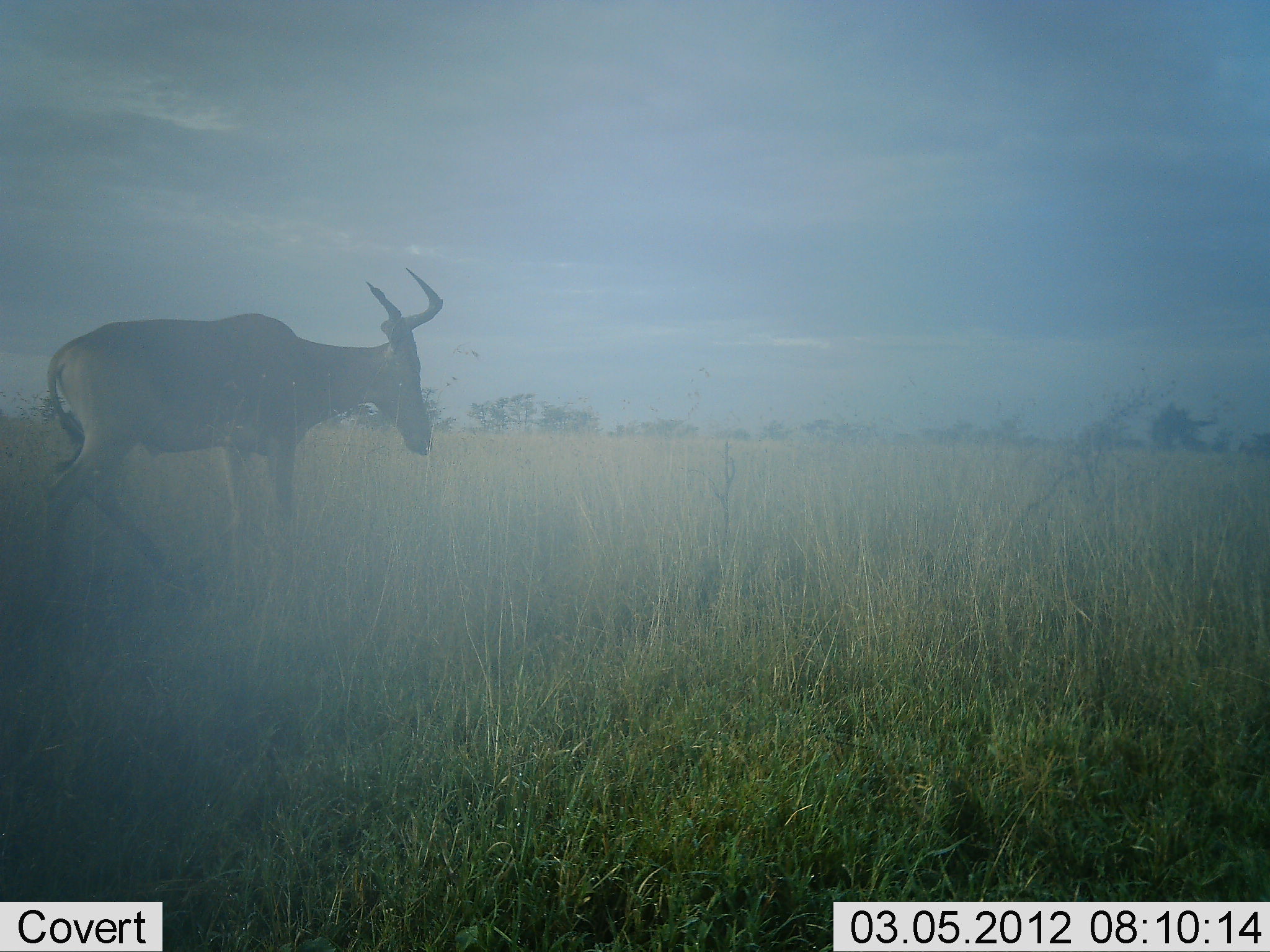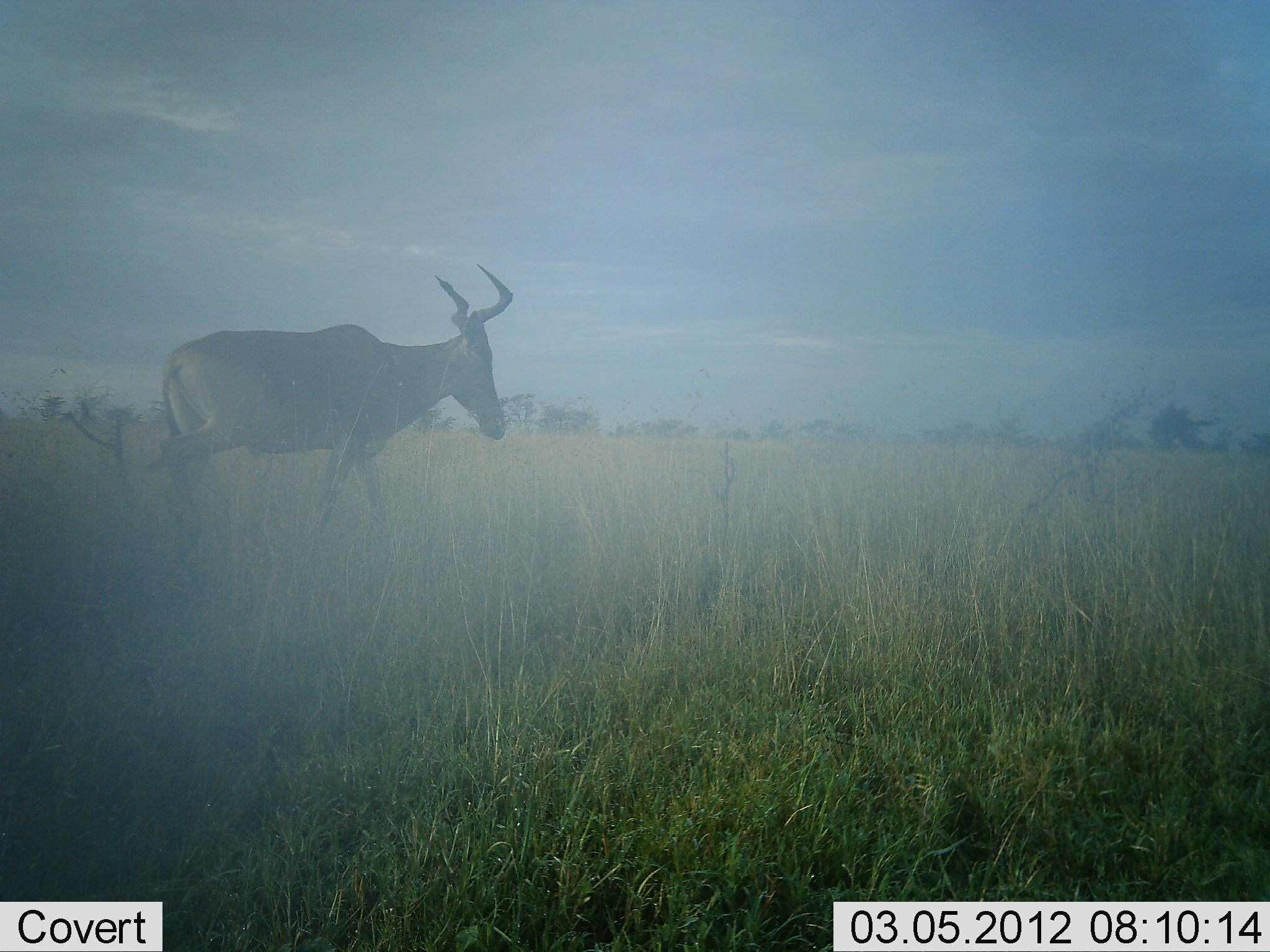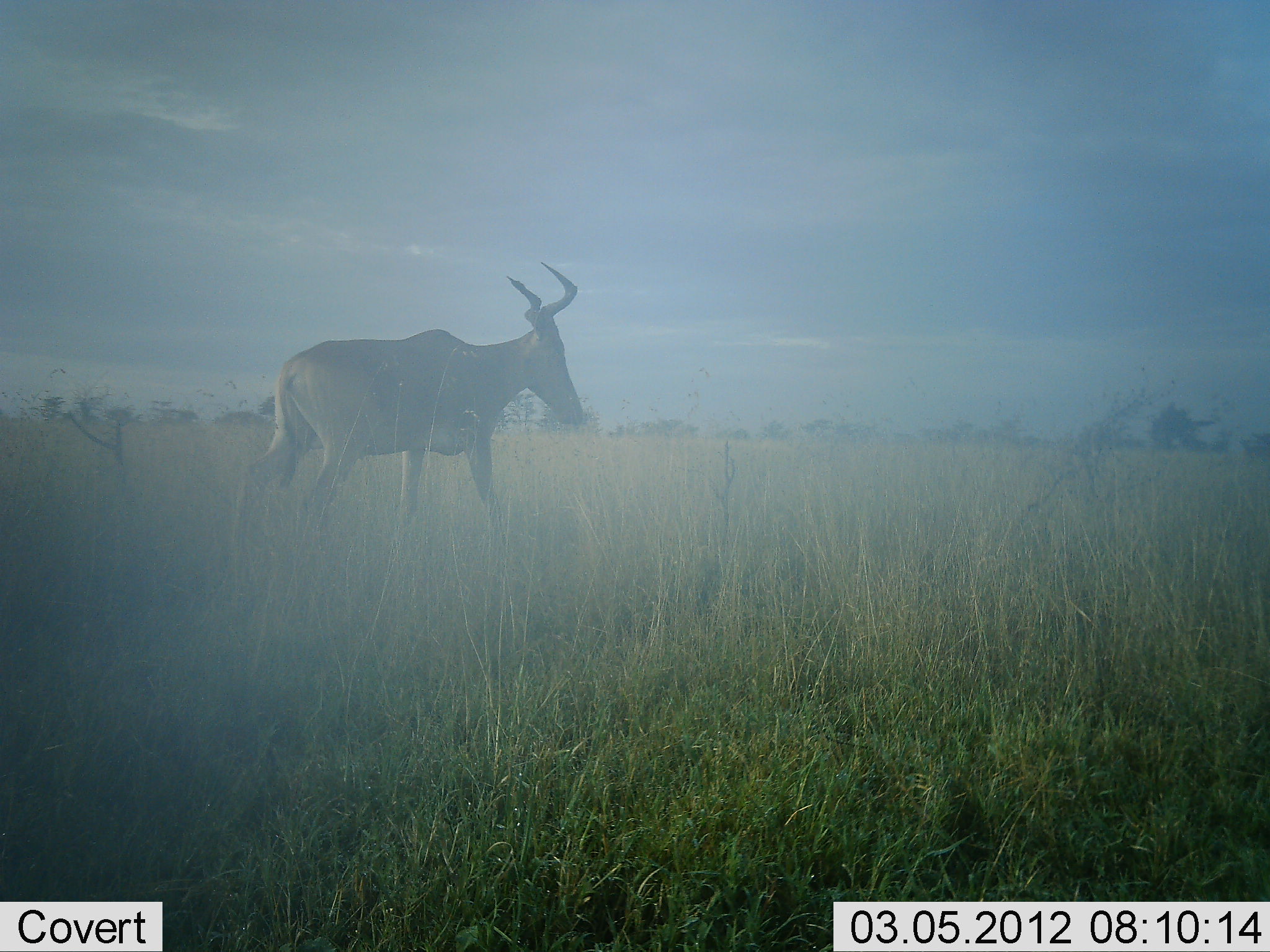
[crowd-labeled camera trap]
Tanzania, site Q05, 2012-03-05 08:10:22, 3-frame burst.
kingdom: Animalia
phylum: Chordata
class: Mammalia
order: Artiodactyla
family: Bovidae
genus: Alcelaphus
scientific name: Alcelaphus buselaphus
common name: hartebeest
Hartebeest (Alcelaphus buselaphus), count 1. Behavior (volunteer vote fractions): standing 4%, resting 0%, moving 100%, interacting 0%. Young present (vote fraction): 0%. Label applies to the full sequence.